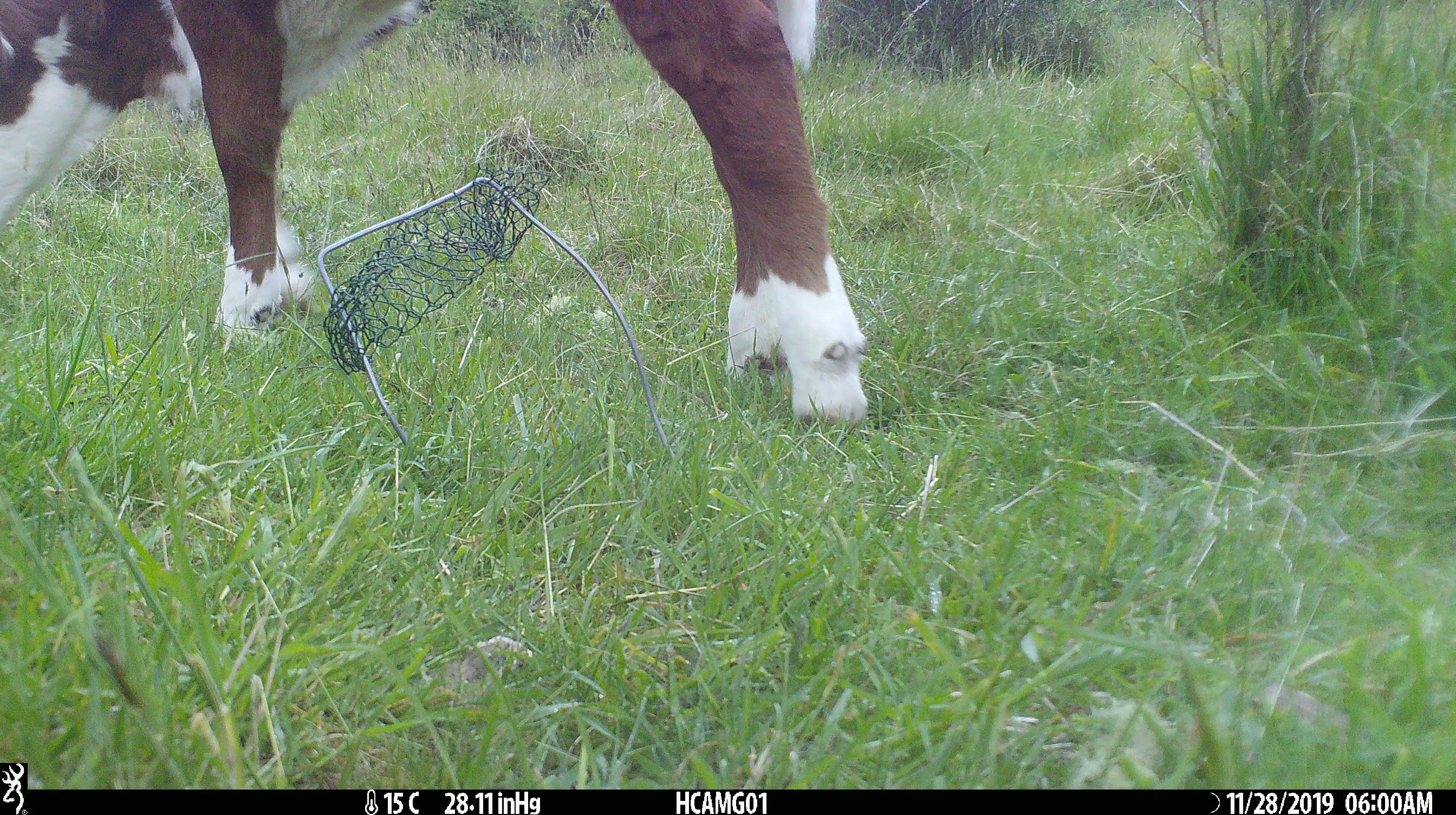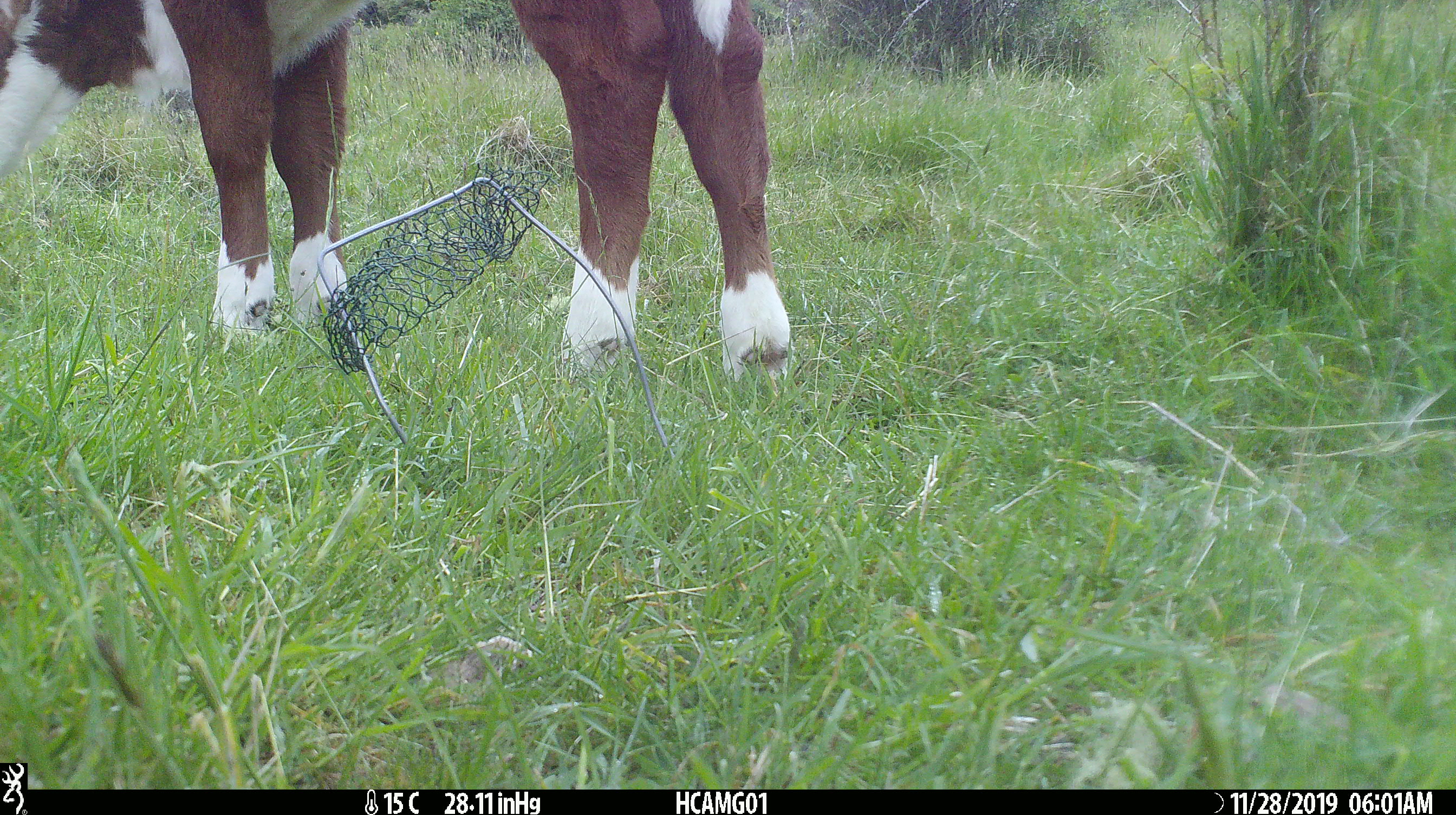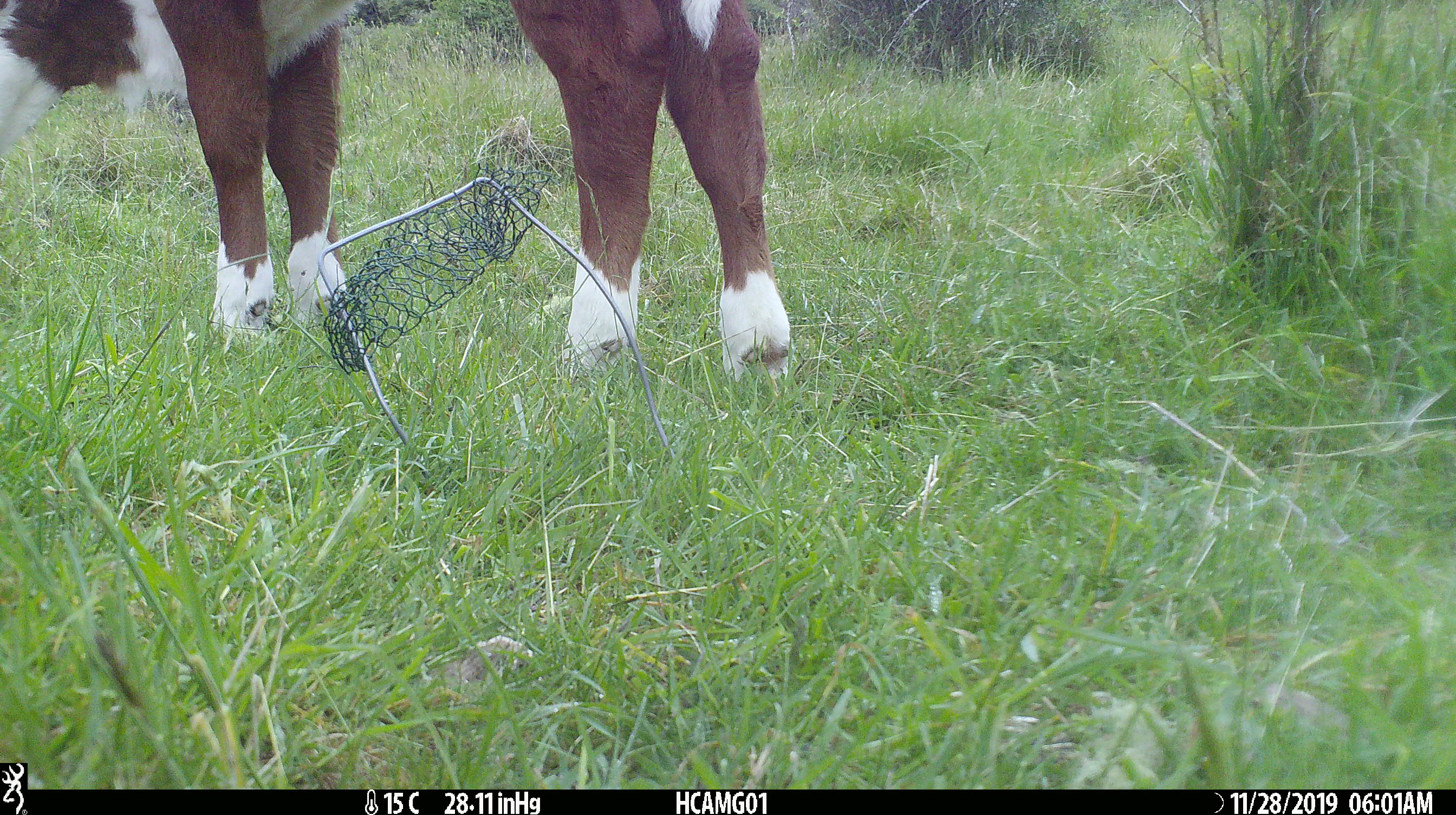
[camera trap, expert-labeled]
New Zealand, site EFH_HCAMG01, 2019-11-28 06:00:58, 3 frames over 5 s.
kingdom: Animalia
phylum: Chordata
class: Mammalia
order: Artiodactyla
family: Bovidae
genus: Bos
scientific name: Bos taurus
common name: domestic cow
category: cow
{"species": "cow (domestic cow) (Bos taurus)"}